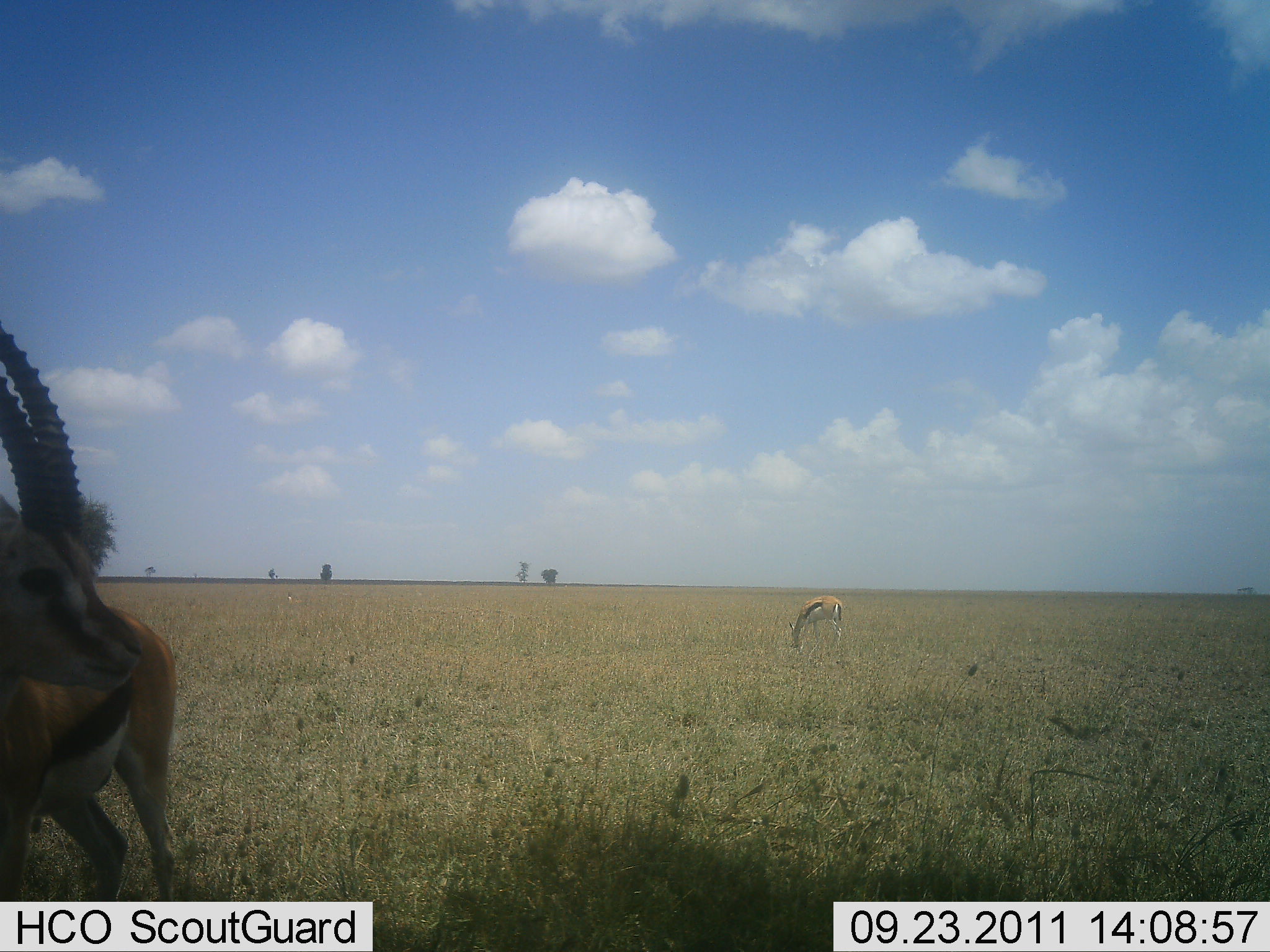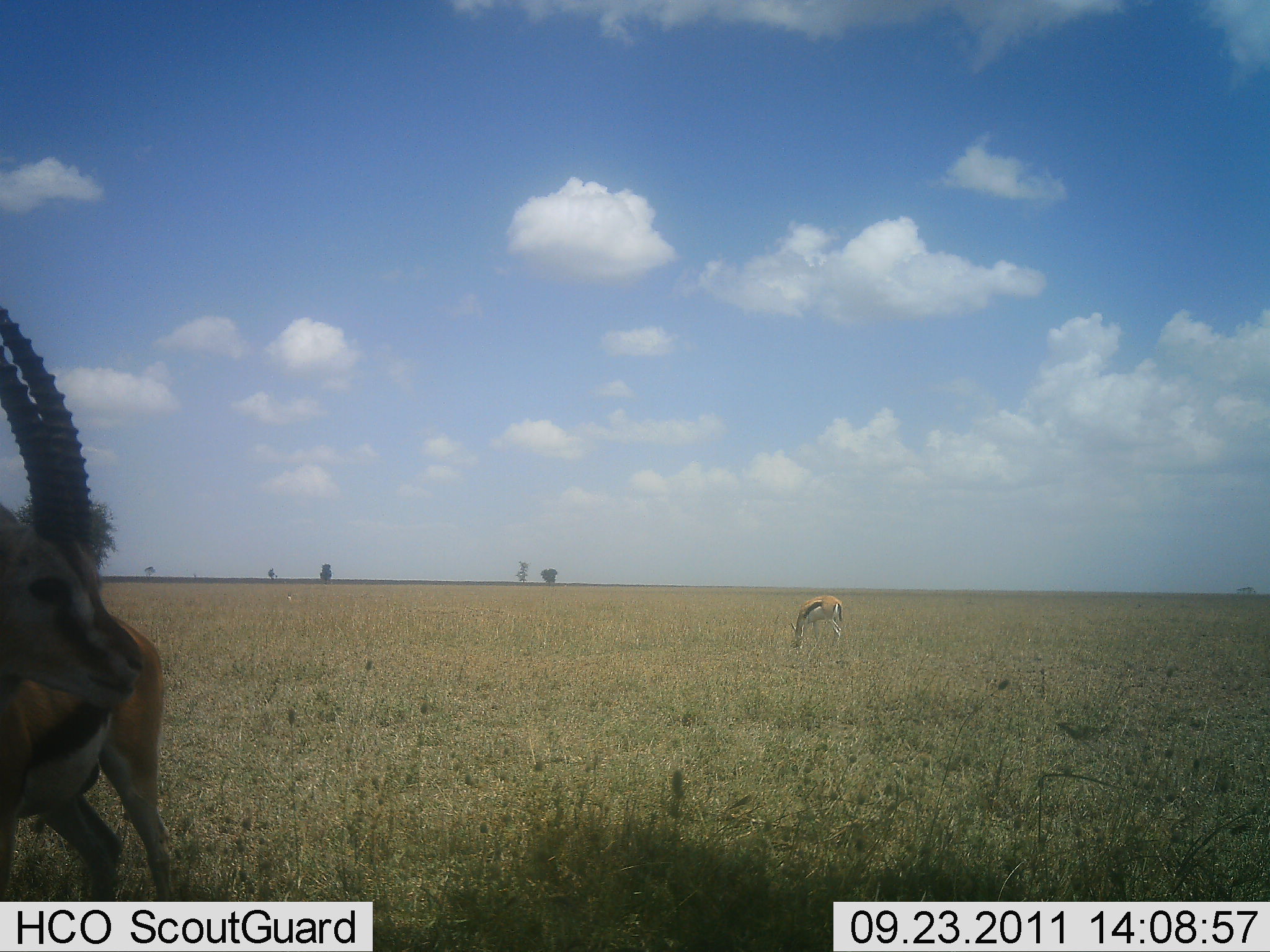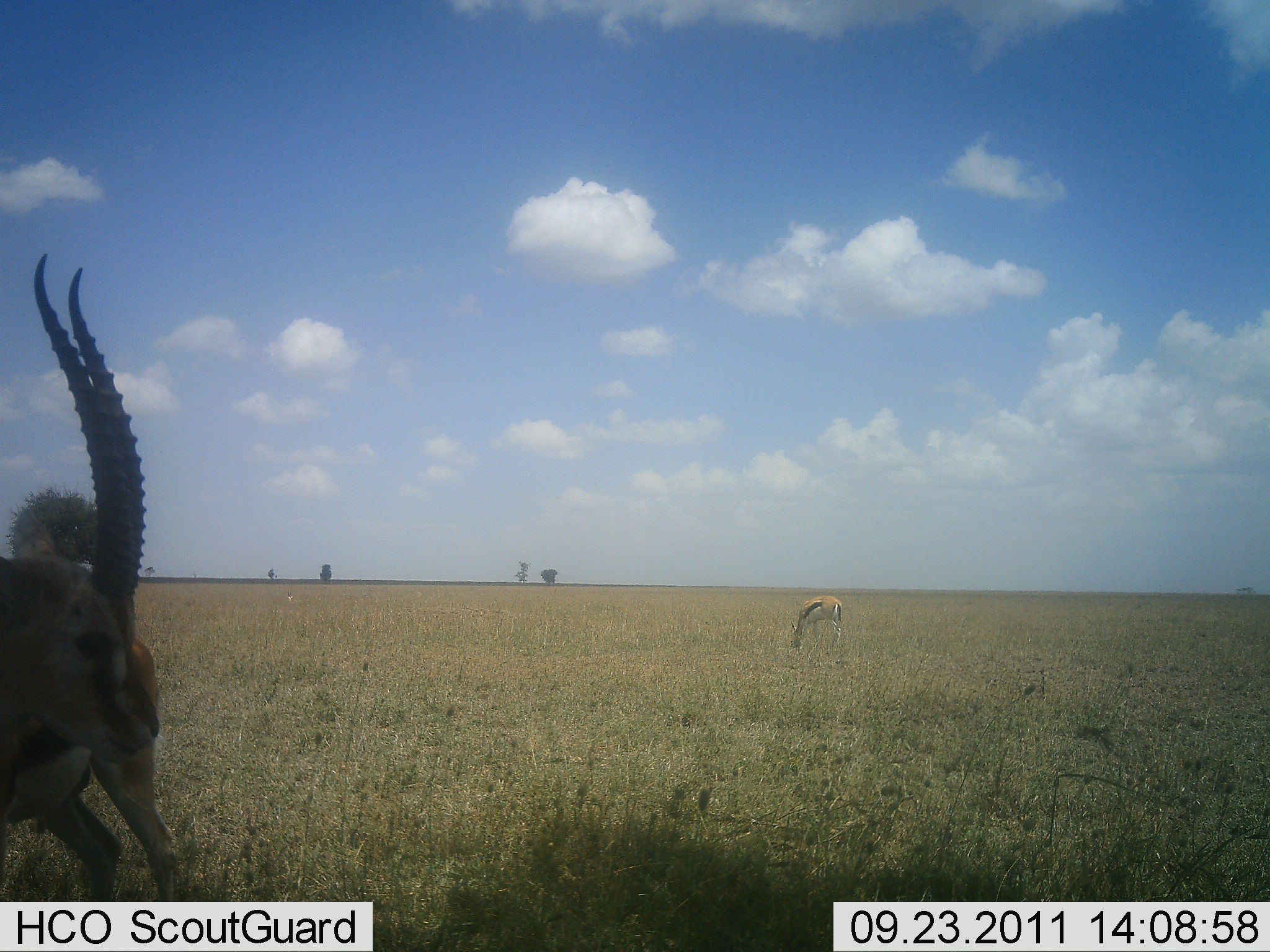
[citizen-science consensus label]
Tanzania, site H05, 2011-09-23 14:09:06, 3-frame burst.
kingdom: Animalia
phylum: Chordata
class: Mammalia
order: Artiodactyla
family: Bovidae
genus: Eudorcas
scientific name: Eudorcas thomsonii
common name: thomson's gazelle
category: gazellethomsons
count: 2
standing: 100%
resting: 0%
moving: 0%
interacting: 0%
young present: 0%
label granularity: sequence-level